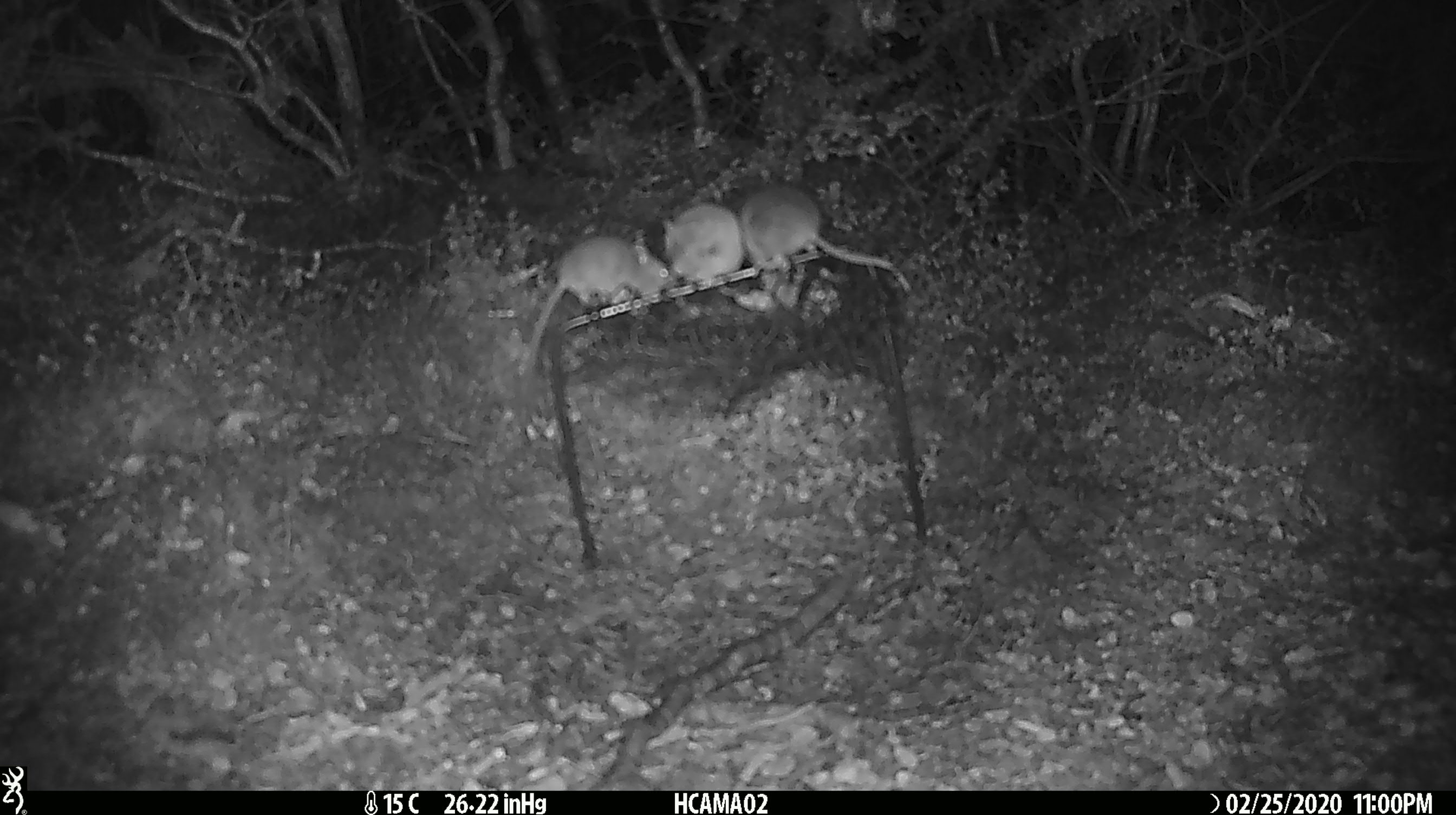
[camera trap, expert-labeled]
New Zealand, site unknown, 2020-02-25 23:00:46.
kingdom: Animalia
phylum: Chordata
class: Mammalia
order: Rodentia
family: Muridae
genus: Mus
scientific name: Mus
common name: mouse